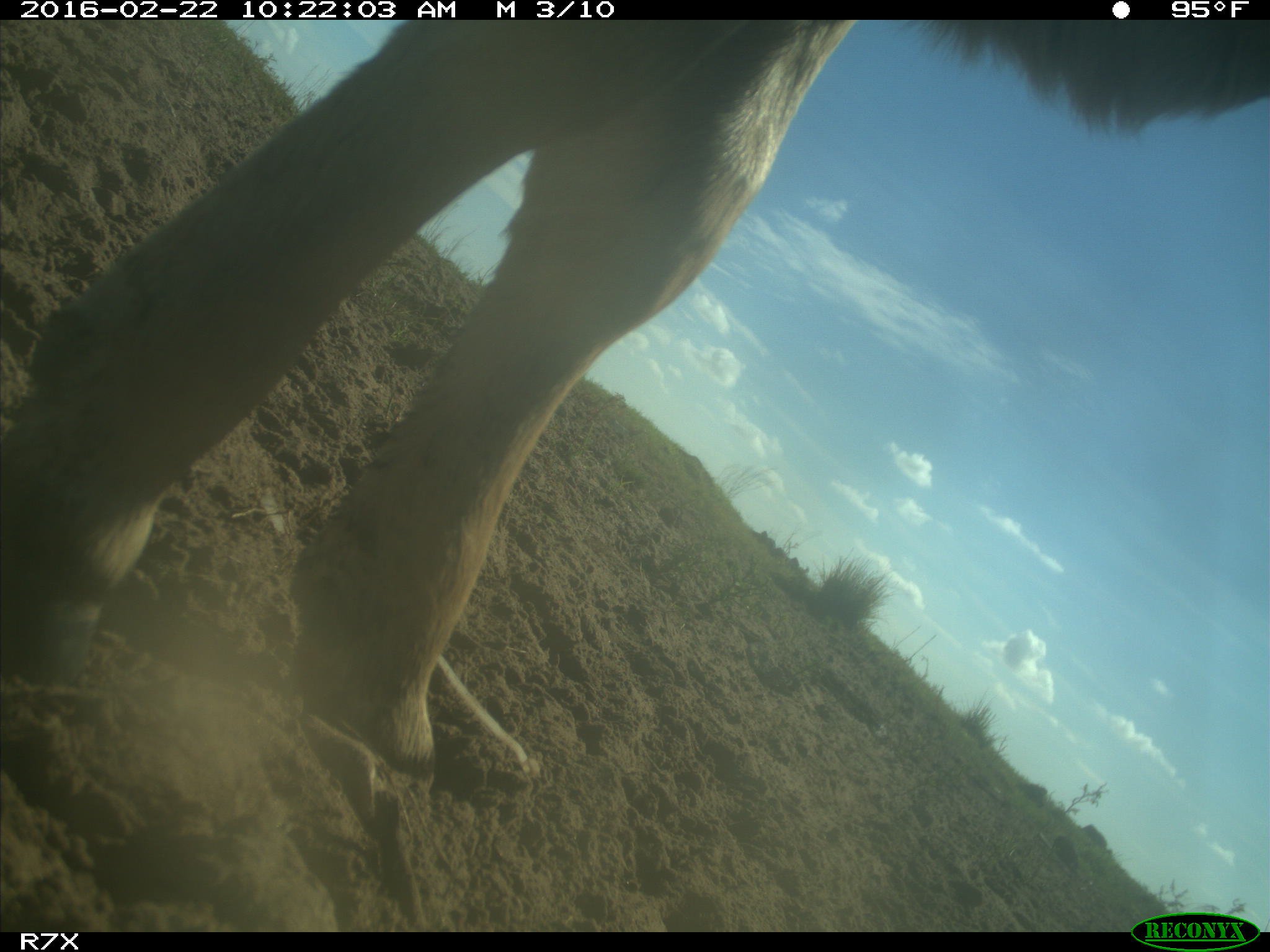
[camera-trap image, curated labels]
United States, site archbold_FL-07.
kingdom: Animalia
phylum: Chordata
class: Mammalia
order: Artiodactyla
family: Bovidae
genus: Bos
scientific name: Bos taurus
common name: domestic cow